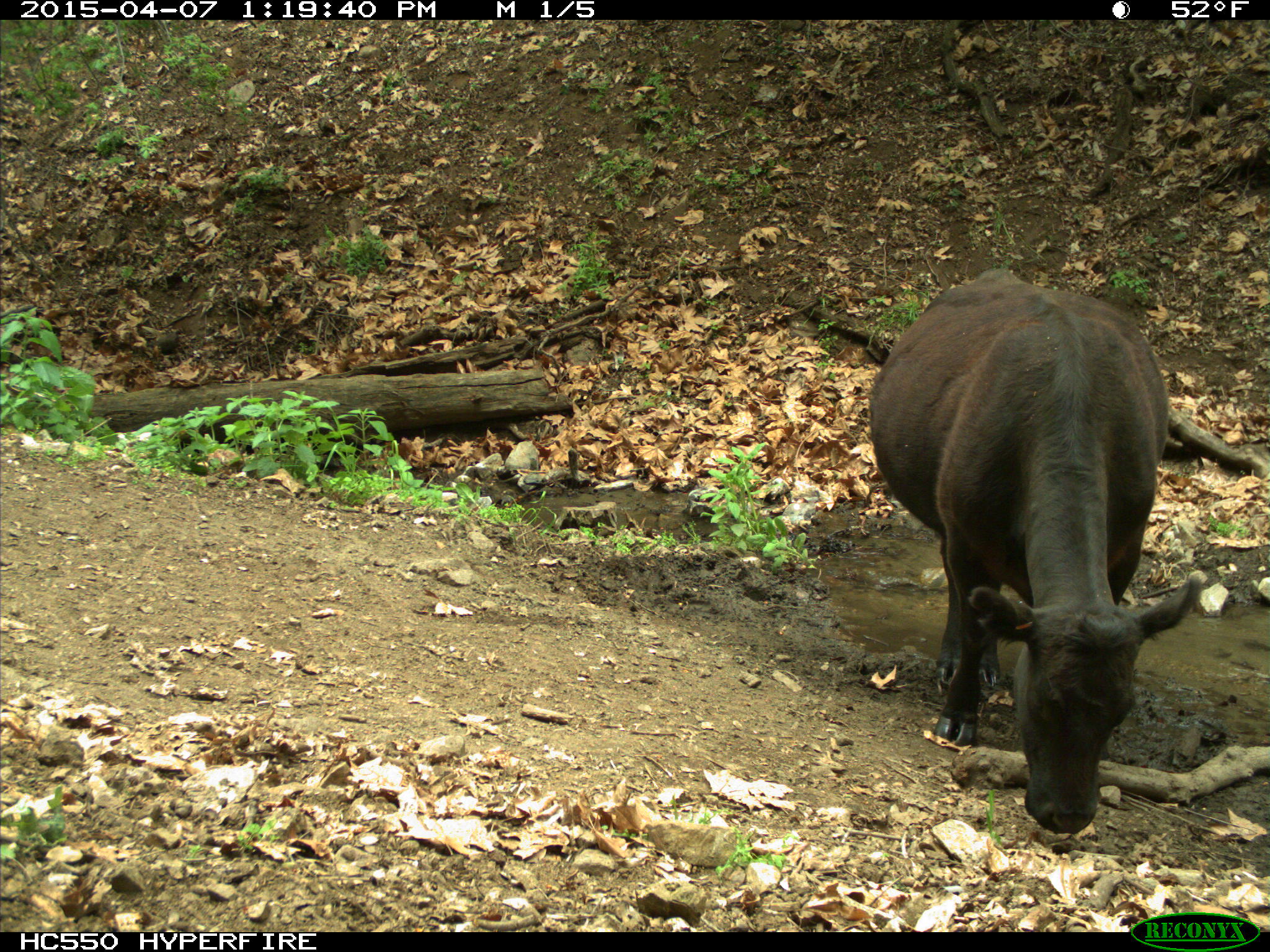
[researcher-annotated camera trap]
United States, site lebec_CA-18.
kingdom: Animalia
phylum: Chordata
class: Mammalia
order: Artiodactyla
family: Bovidae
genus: Bos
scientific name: Bos taurus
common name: domestic cow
Bos taurus (domestic cow).